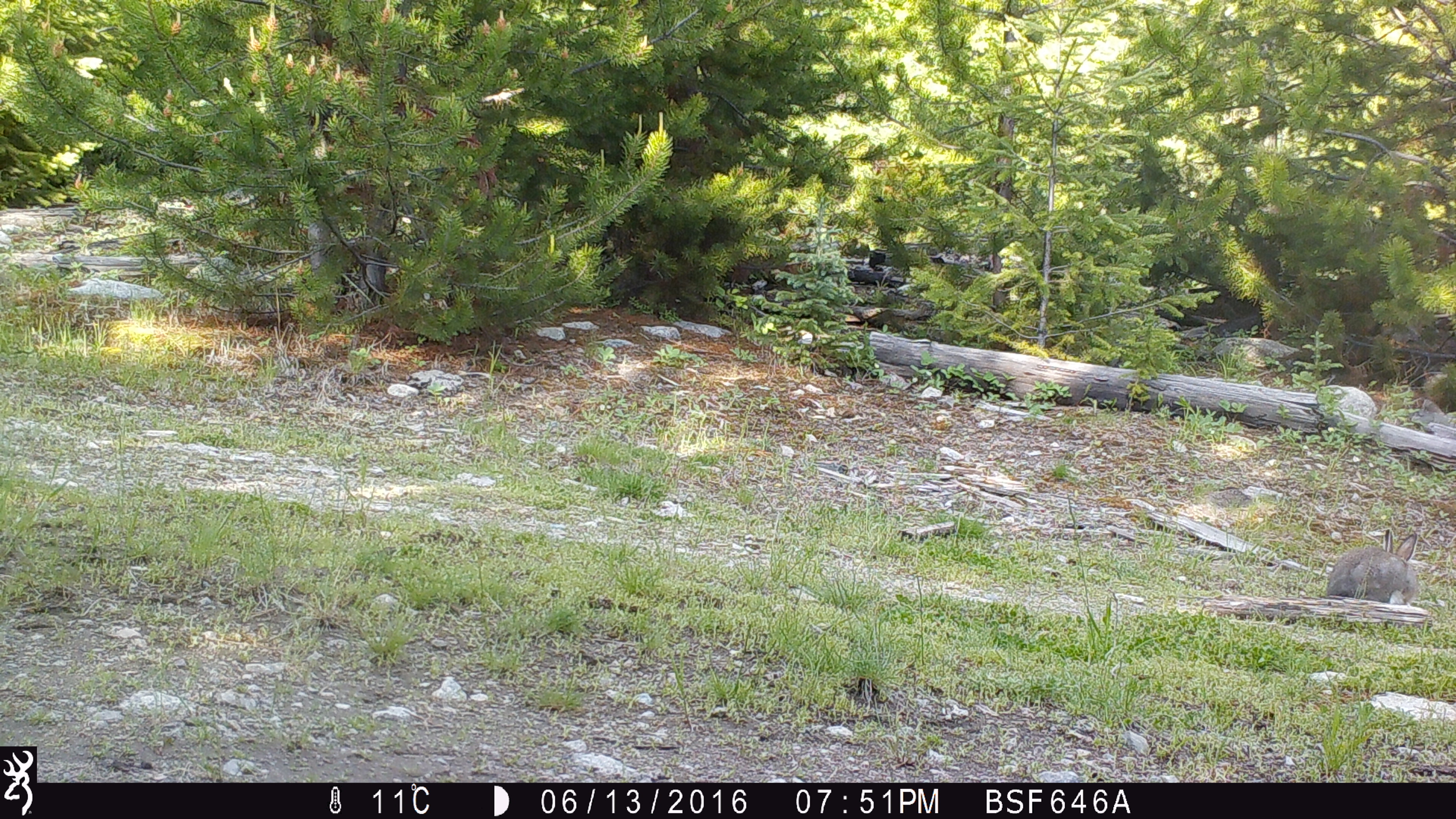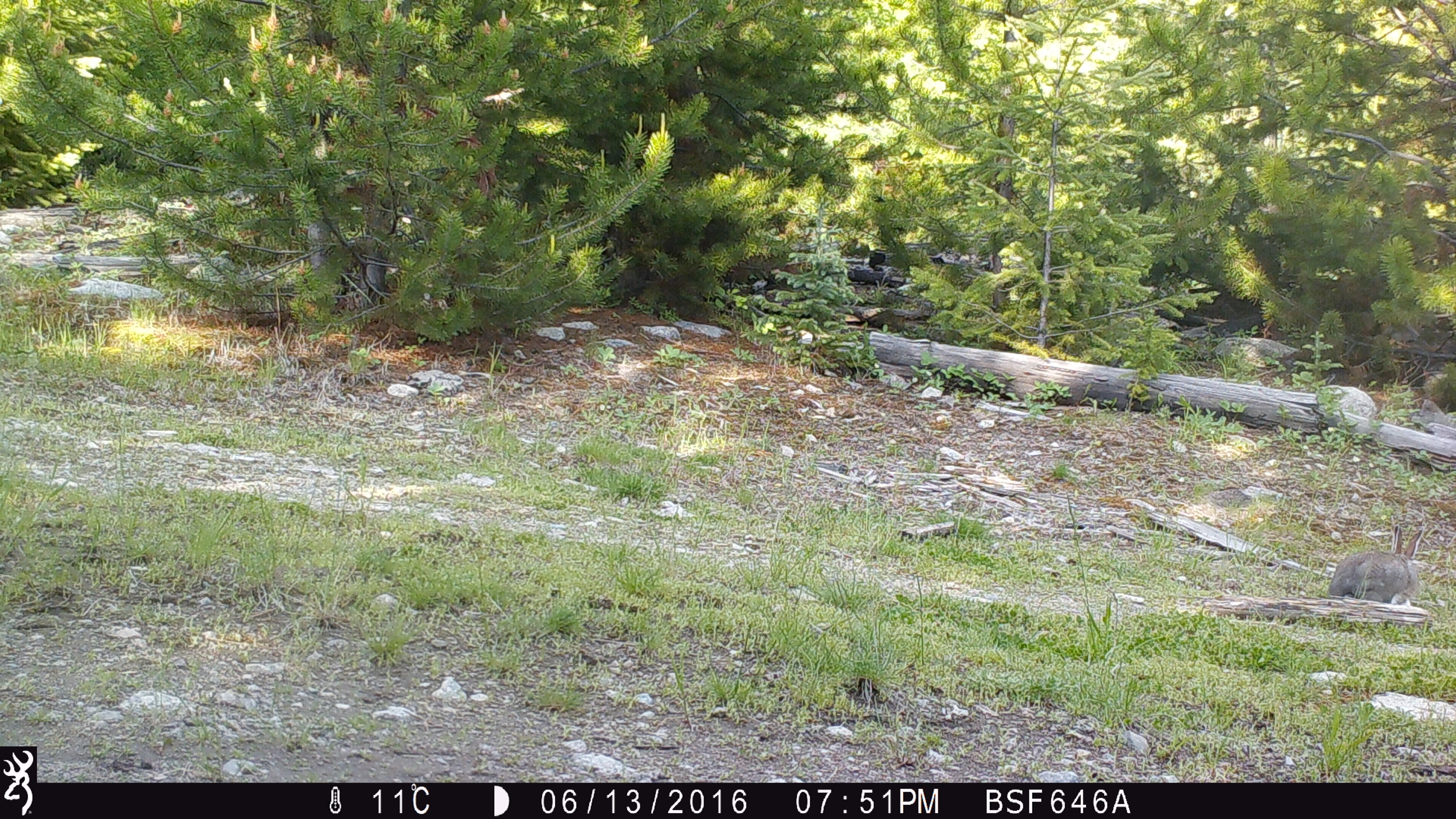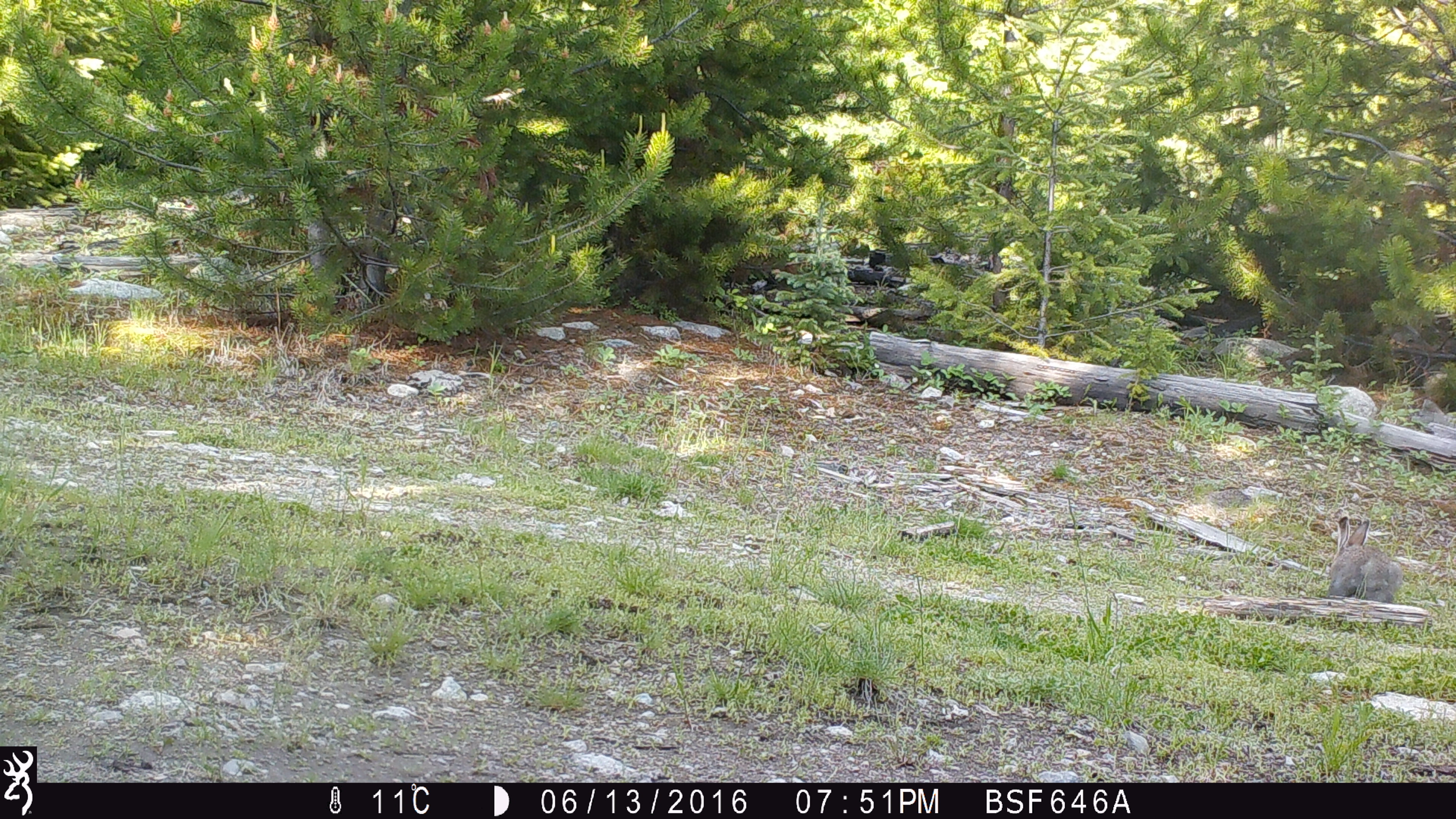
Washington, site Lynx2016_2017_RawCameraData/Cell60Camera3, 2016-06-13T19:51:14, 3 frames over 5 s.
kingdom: Animalia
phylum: Chordata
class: Mammalia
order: Lagomorpha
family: Leporidae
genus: Lepus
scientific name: Lepus americanus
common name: snowshoe hare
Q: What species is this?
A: Lepus americanus (snowshoe hare).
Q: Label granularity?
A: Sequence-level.